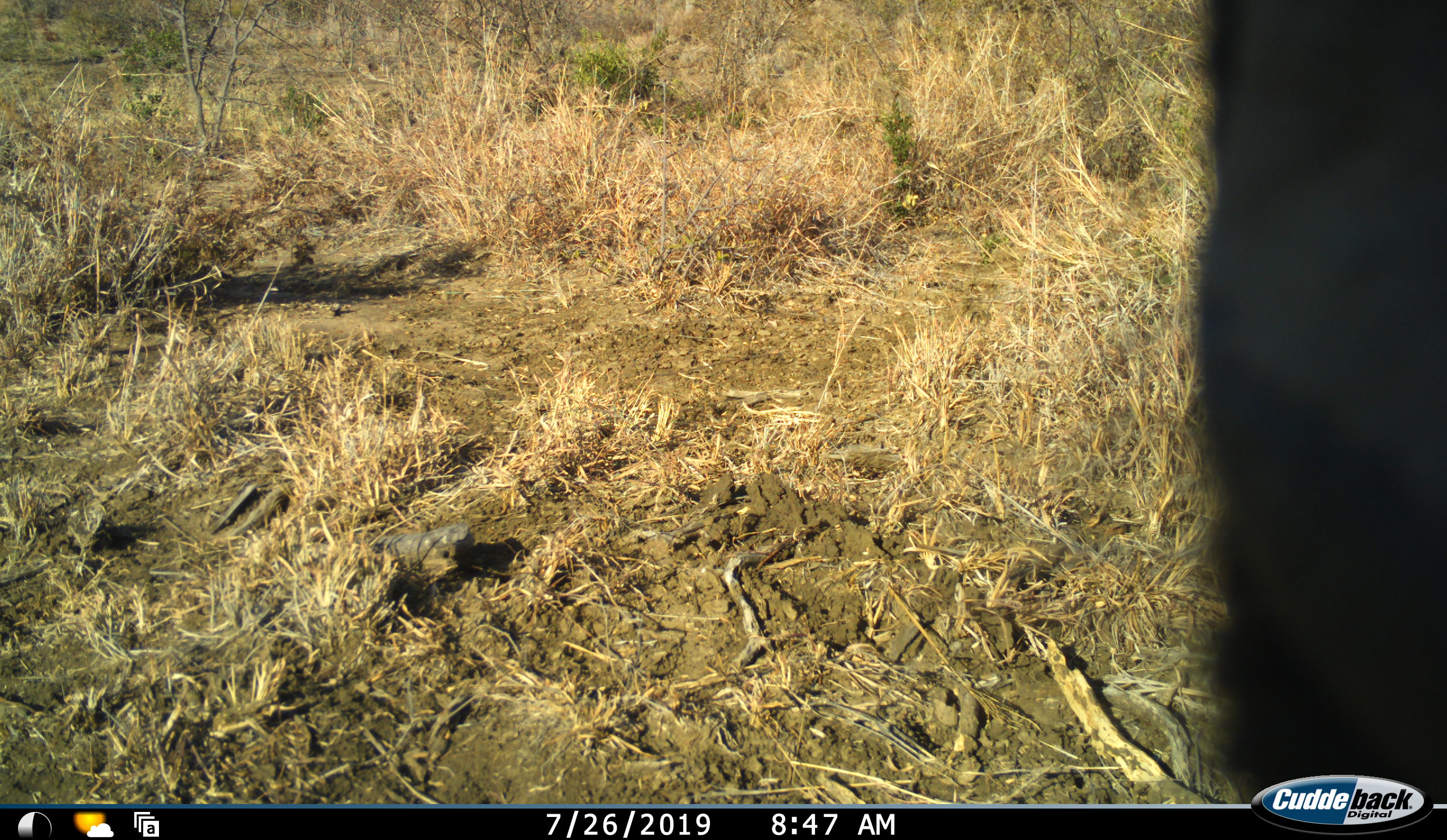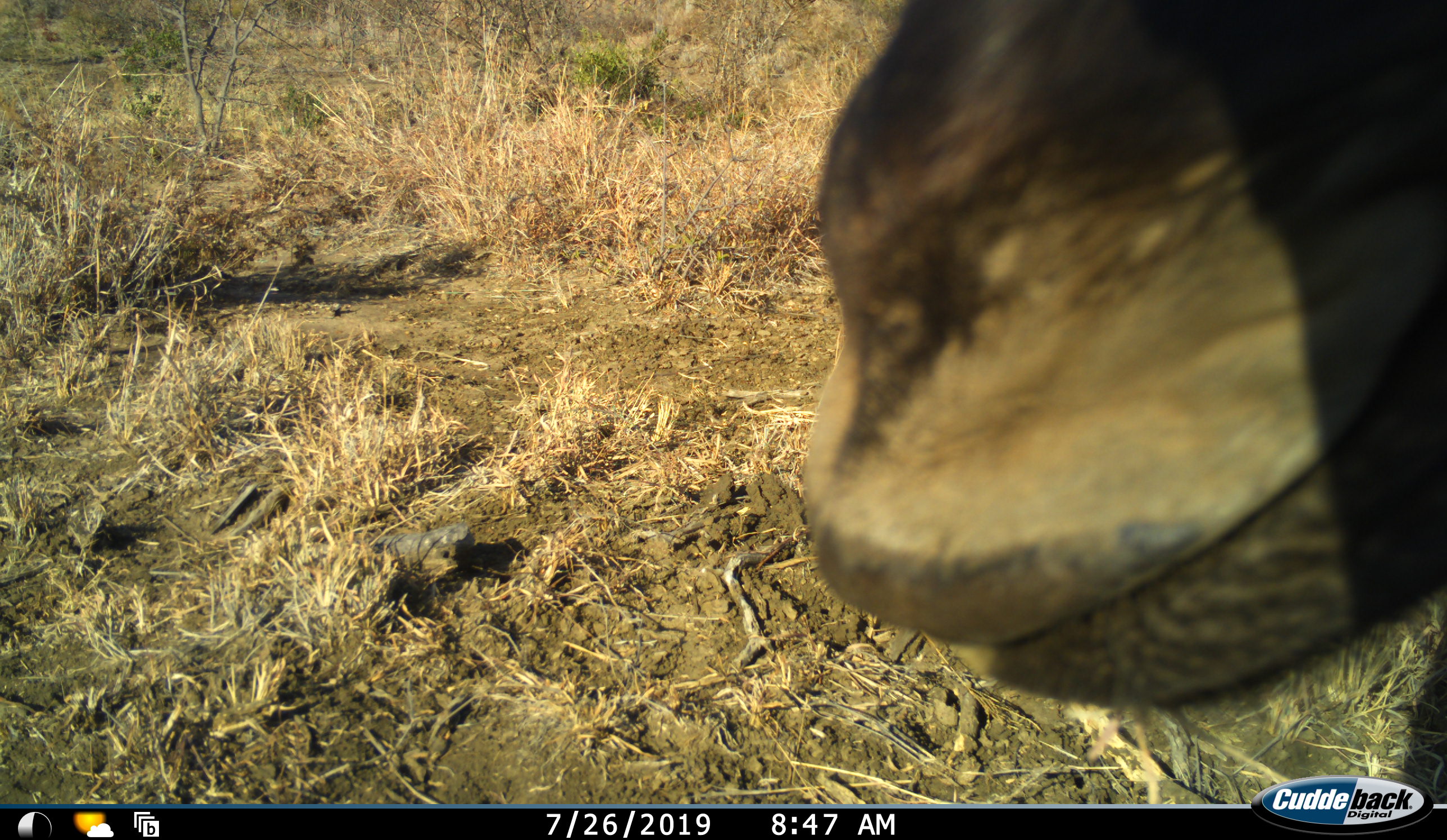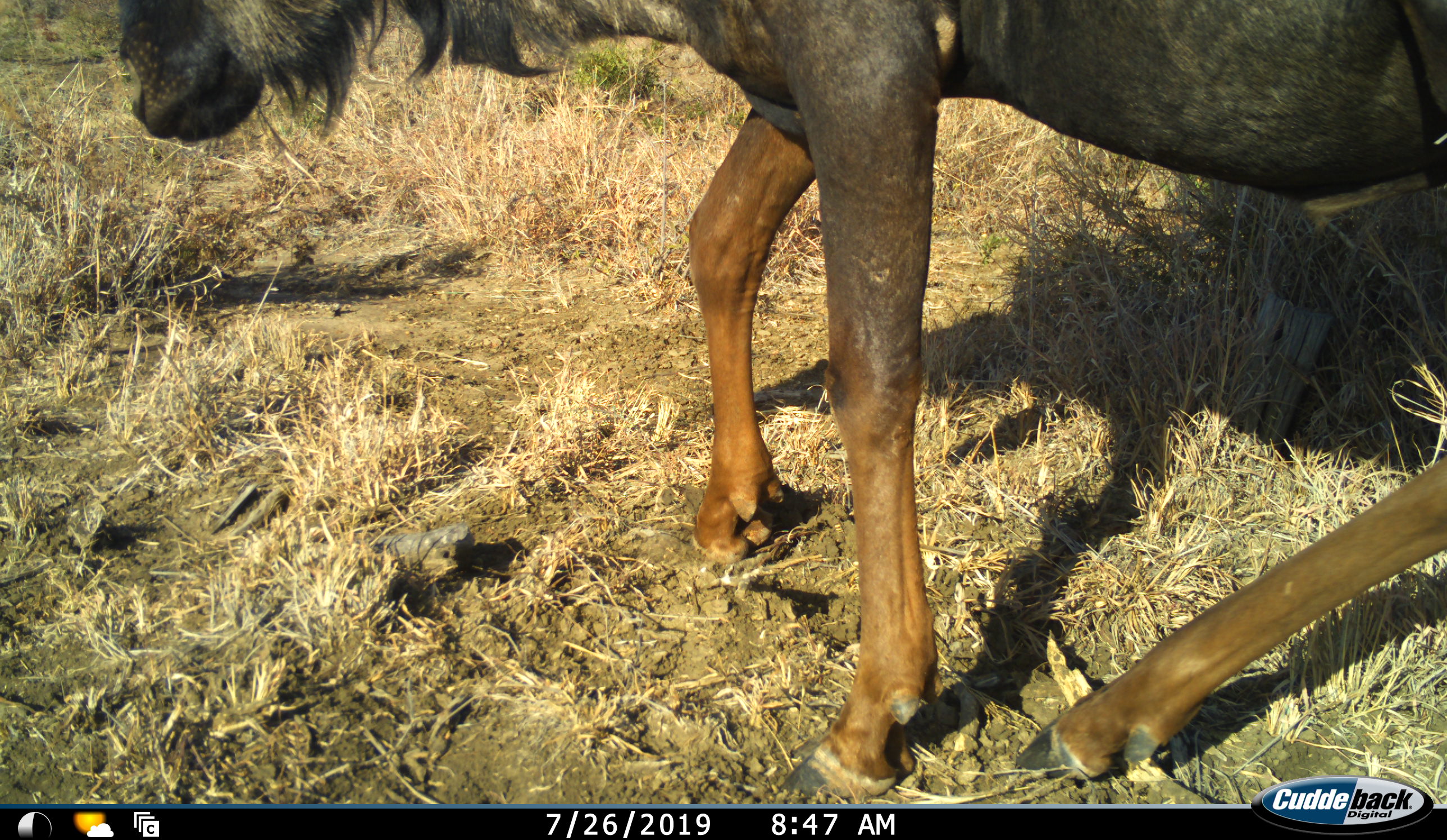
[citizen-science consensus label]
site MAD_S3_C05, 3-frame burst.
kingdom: Animalia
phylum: Chordata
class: Mammalia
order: Artiodactyla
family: Bovidae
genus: Connochaetes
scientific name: Connochaetes taurinus taurinus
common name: blue wildebeest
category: wildebeestblue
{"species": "wildebeestblue (blue wildebeest) (Connochaetes taurinus taurinus)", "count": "1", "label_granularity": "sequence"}